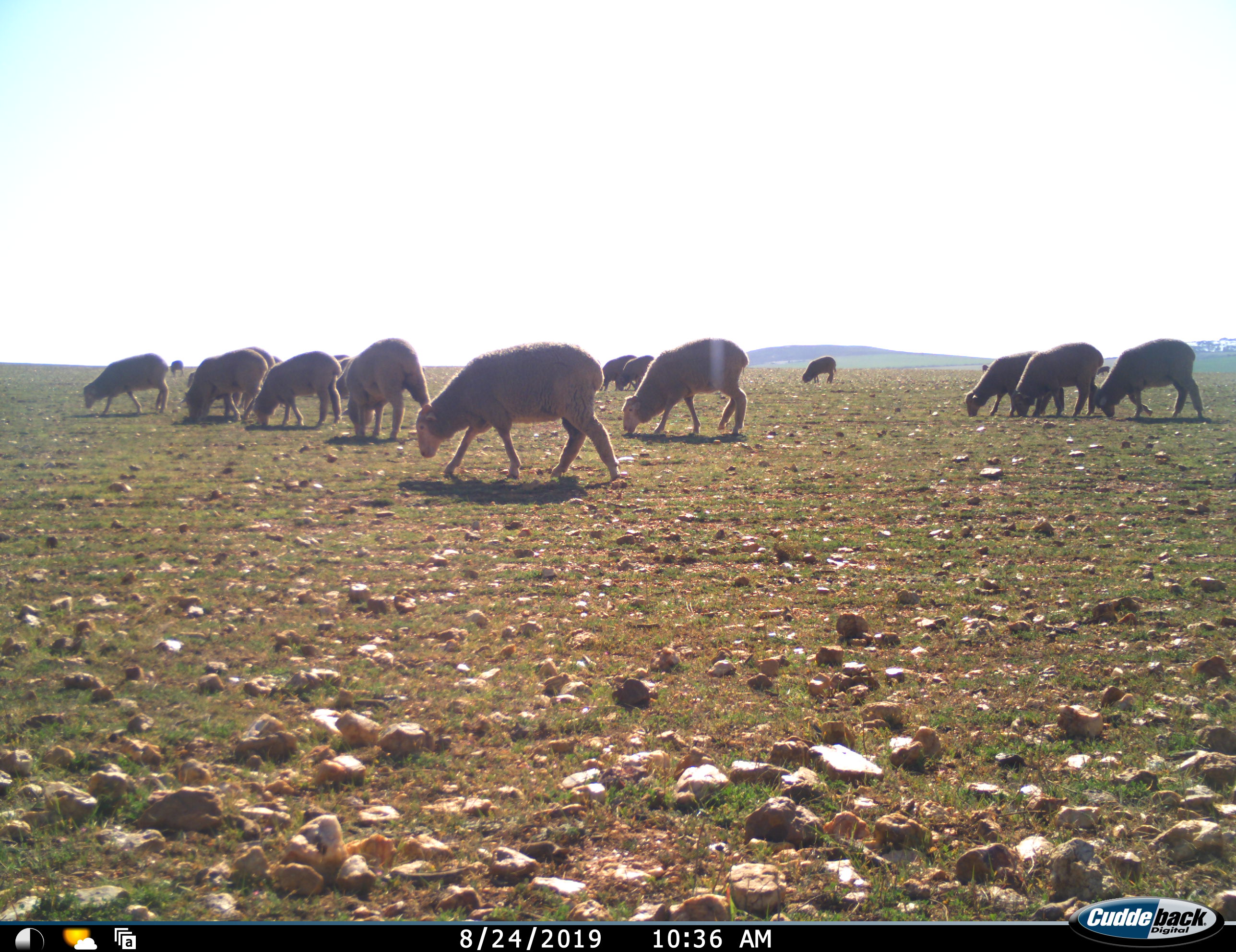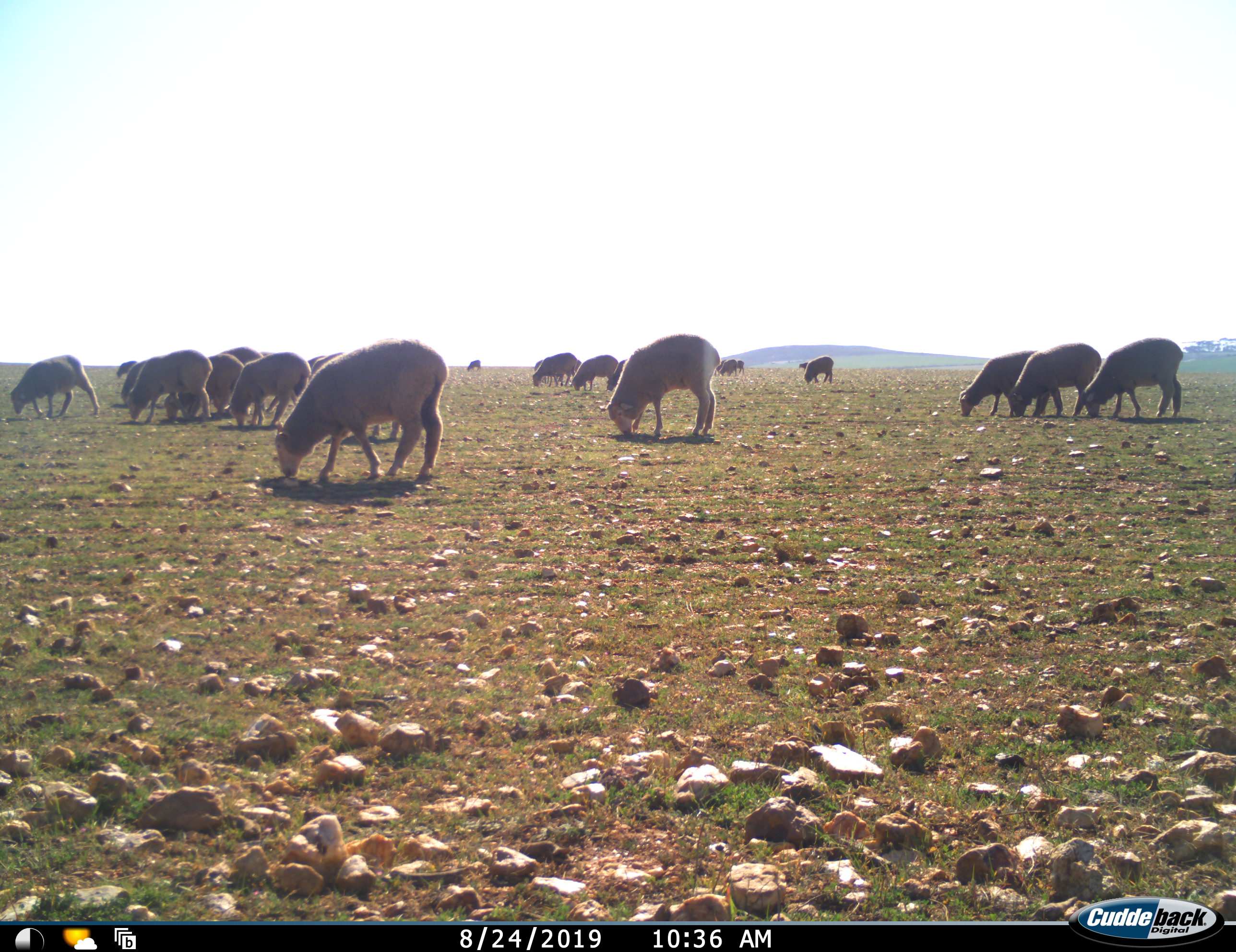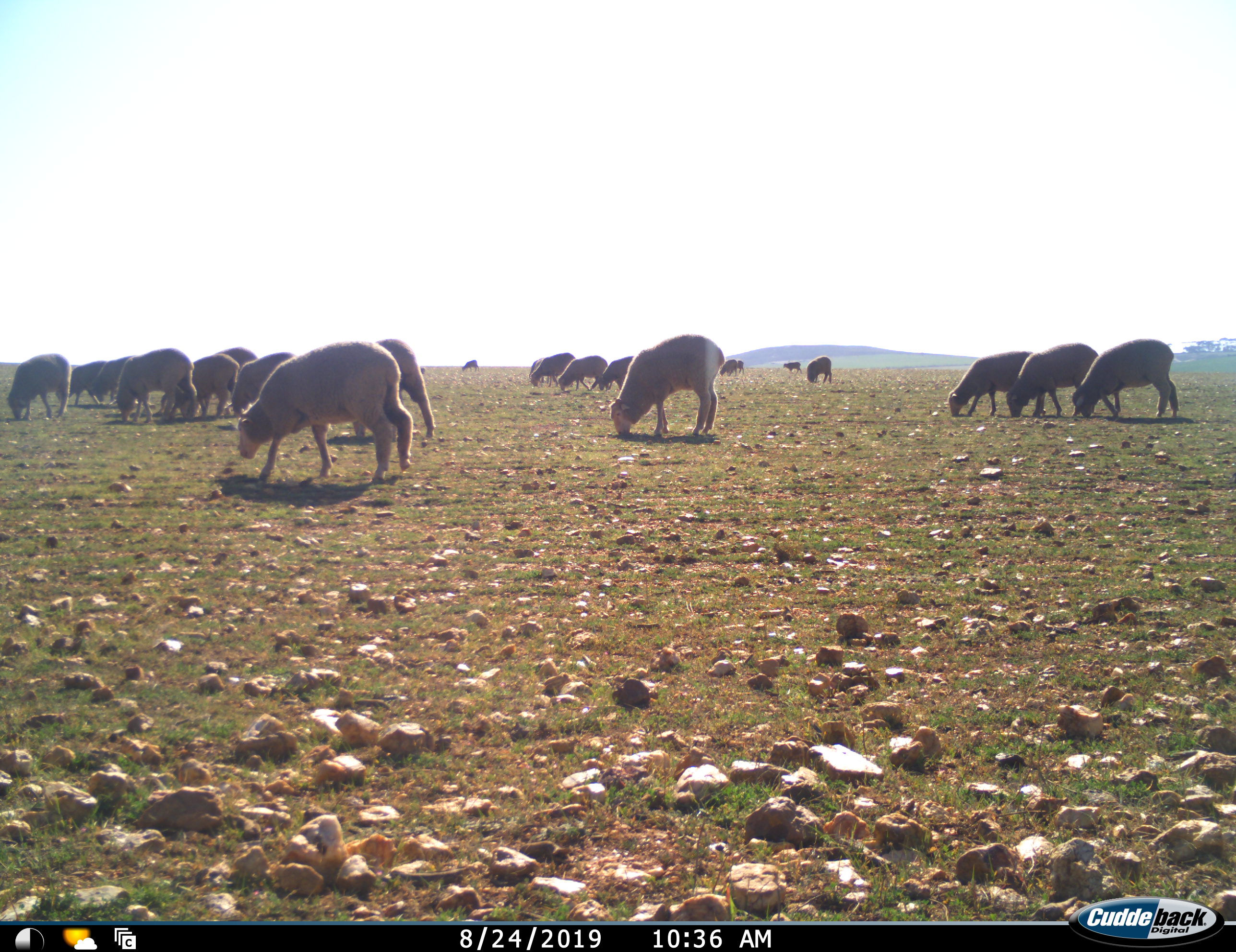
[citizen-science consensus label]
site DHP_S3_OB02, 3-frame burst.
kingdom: Animalia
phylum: Chordata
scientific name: Vertebrata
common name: domestic animal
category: domesticanimal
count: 11-50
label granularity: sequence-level